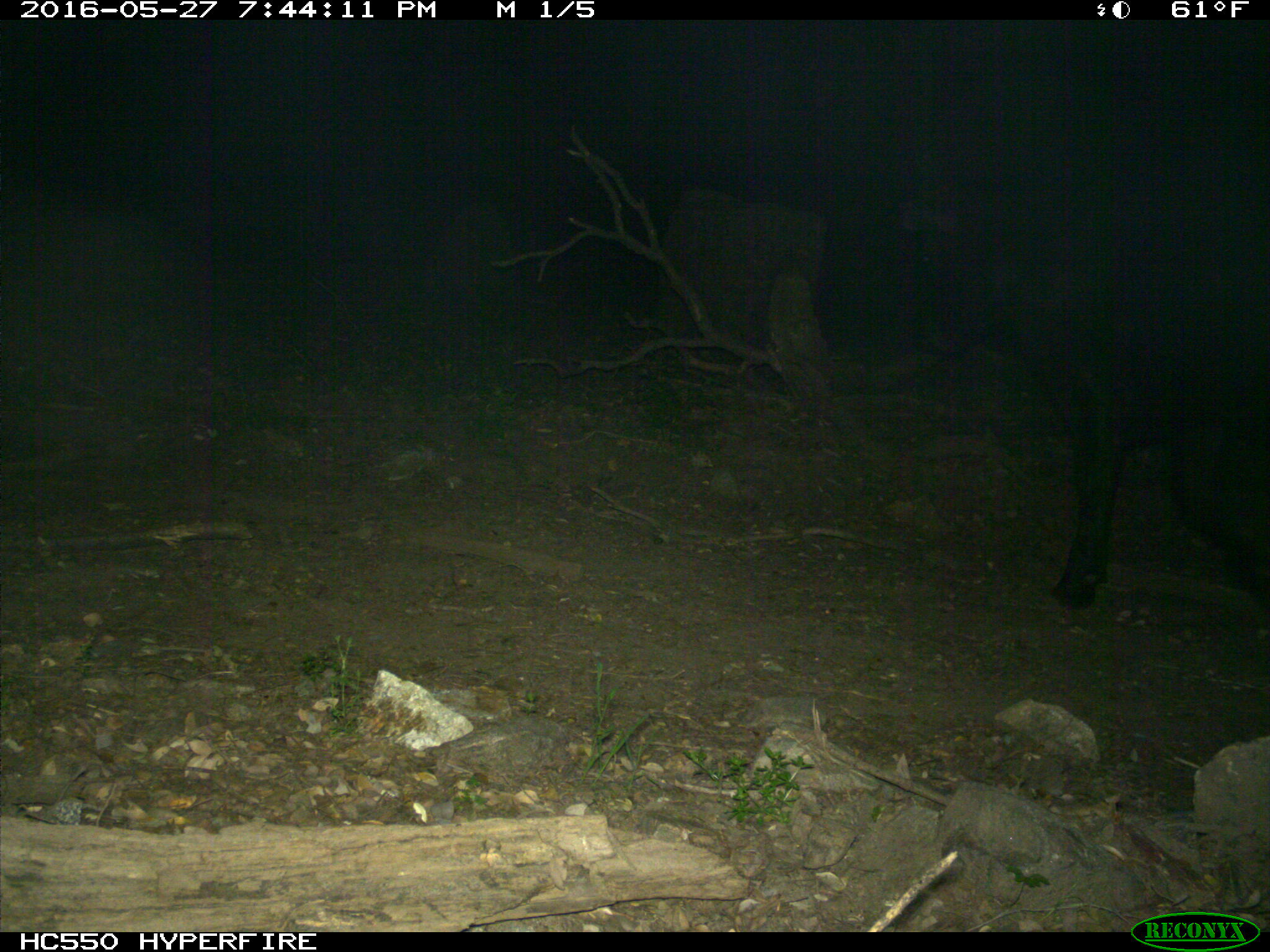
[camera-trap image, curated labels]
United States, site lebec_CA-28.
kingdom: Animalia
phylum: Chordata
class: Mammalia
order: Artiodactyla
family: Bovidae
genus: Bos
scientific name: Bos taurus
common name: domestic cow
Bos taurus (domestic cow).